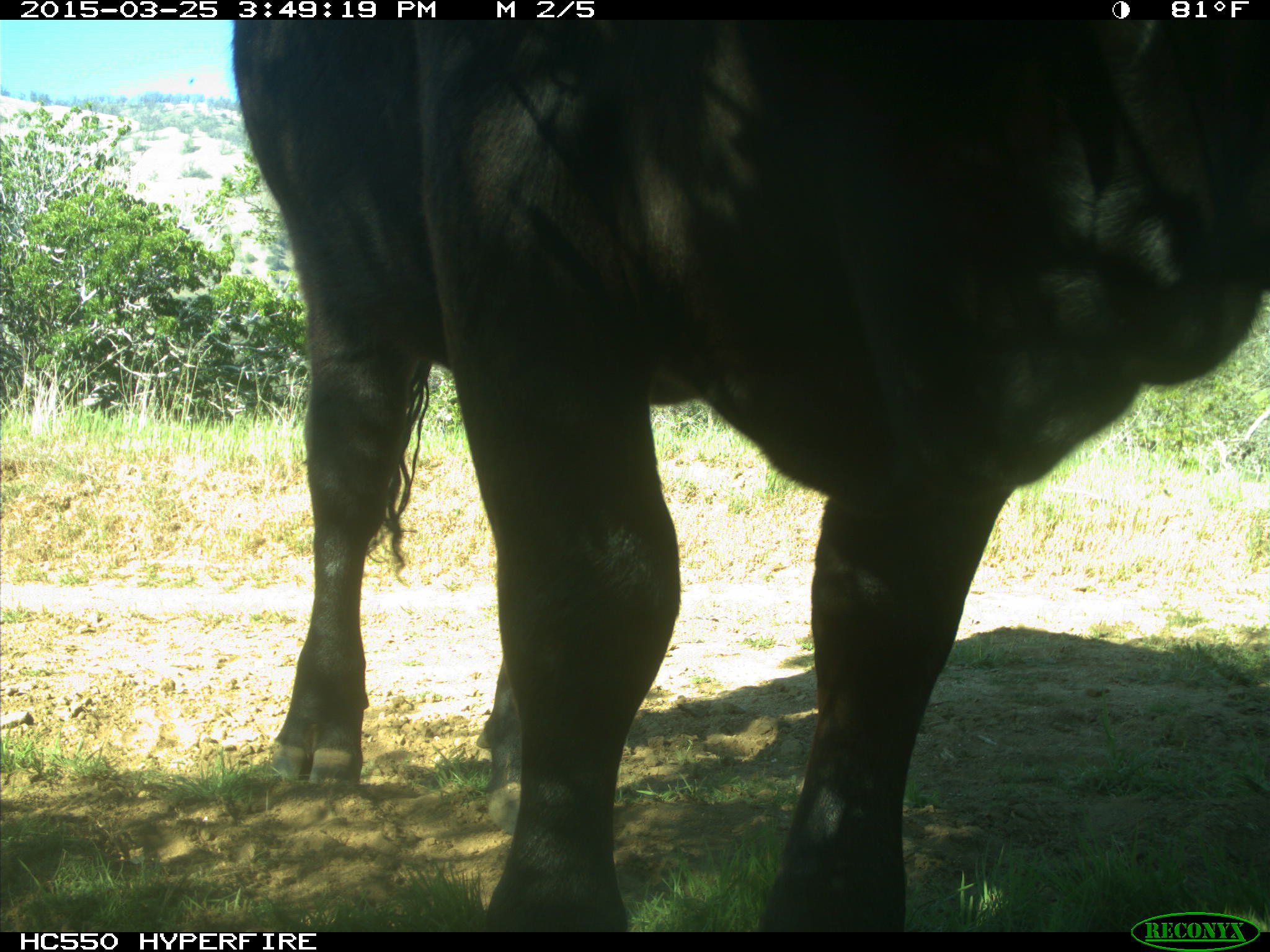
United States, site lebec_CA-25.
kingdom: Animalia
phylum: Chordata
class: Mammalia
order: Artiodactyla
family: Bovidae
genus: Bos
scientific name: Bos taurus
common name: domestic cow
Bos taurus (domestic cow).